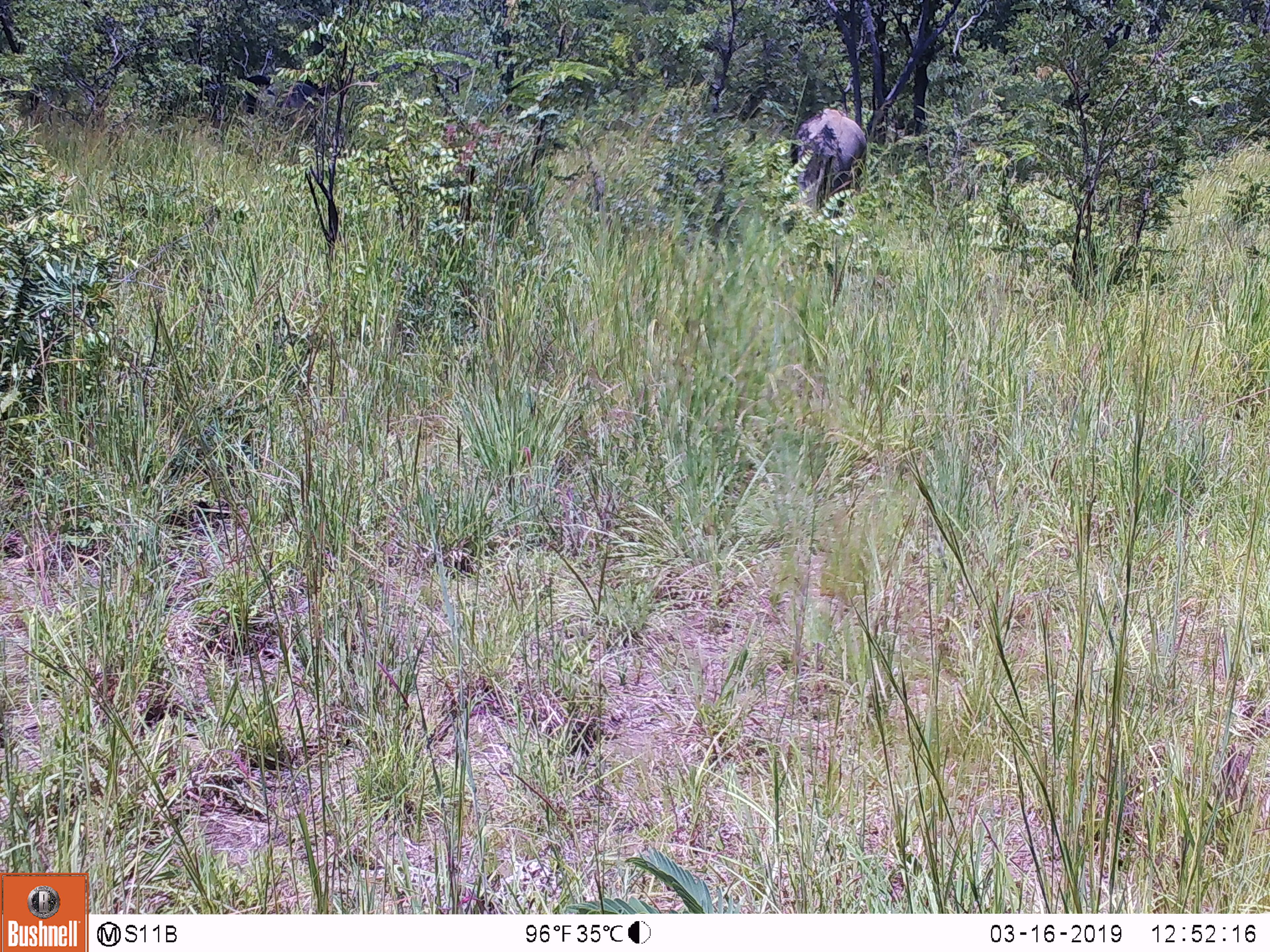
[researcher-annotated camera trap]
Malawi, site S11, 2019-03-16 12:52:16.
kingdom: Animalia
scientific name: Animalia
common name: other animal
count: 1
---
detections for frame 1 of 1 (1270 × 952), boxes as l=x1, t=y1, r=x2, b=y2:
other animal: l=792, t=101, r=872, b=212